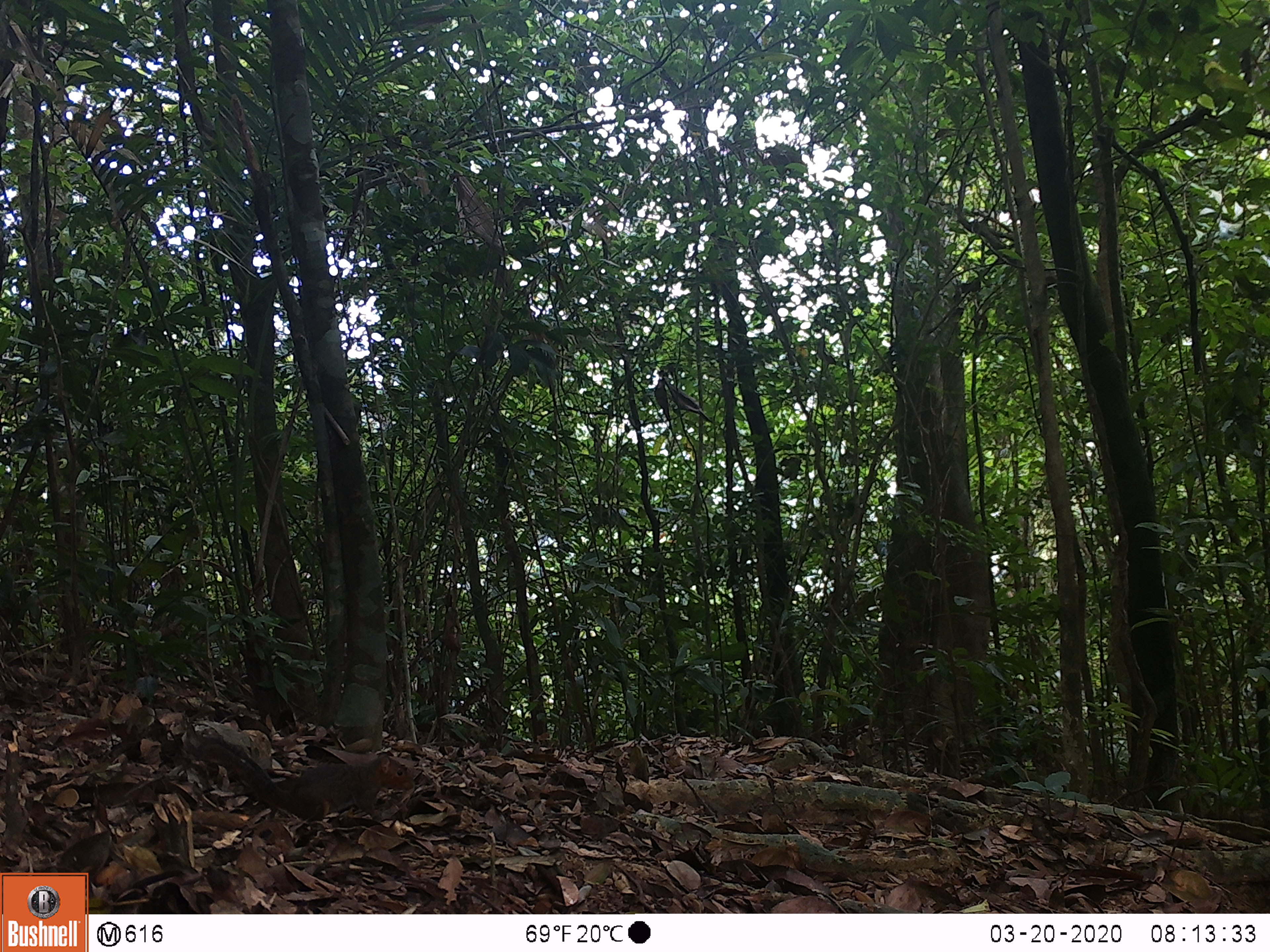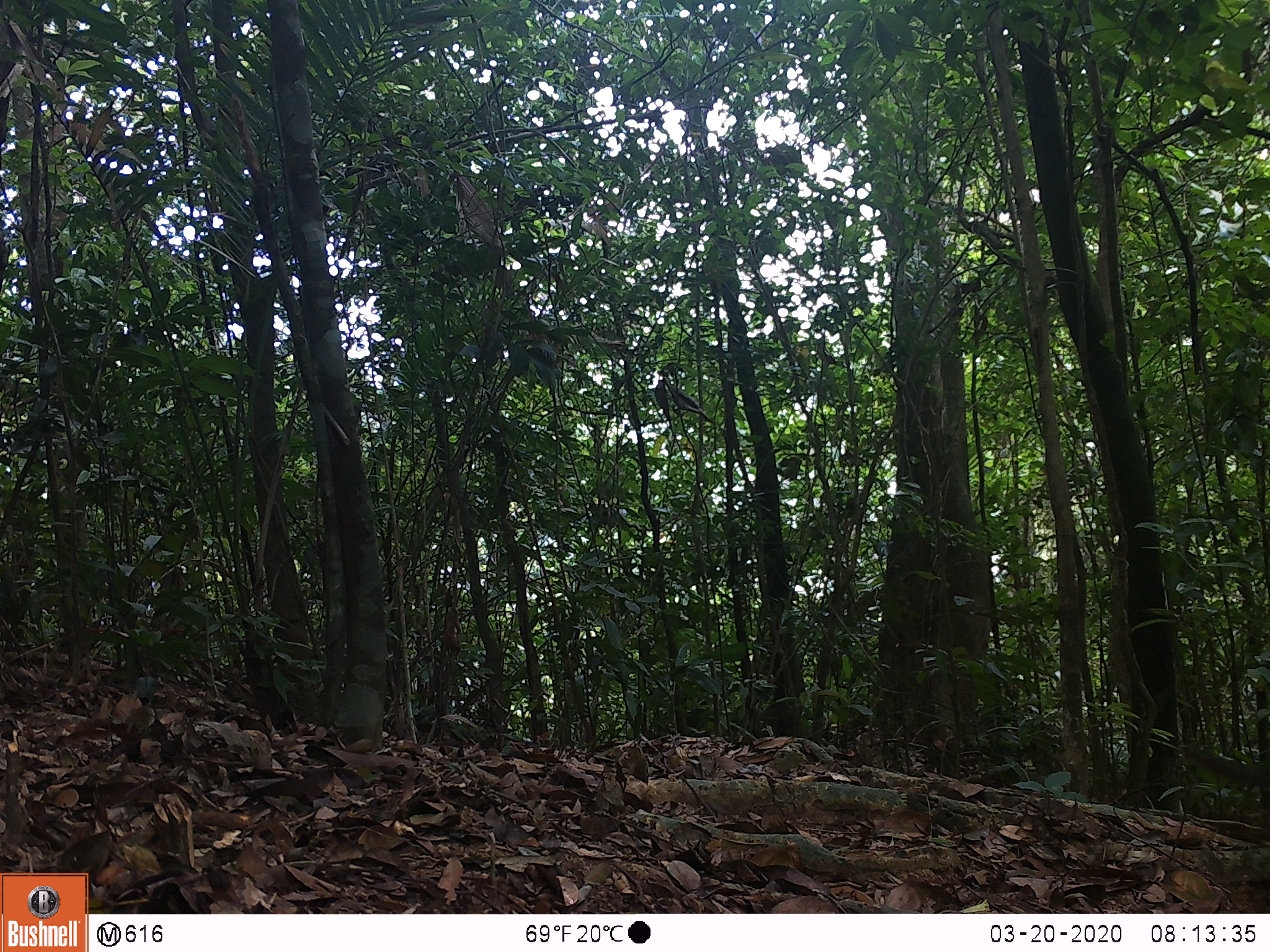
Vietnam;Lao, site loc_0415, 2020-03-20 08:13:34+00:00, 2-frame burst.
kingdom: Animalia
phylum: Chordata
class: Mammalia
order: Rodentia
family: Sciuridae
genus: Dremomys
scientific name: Dremomys rufigenis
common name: red-cheeked squirrel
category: red cheeked squirrel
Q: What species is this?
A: Red cheeked squirrel (red-cheeked squirrel) (Dremomys rufigenis).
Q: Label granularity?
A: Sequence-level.